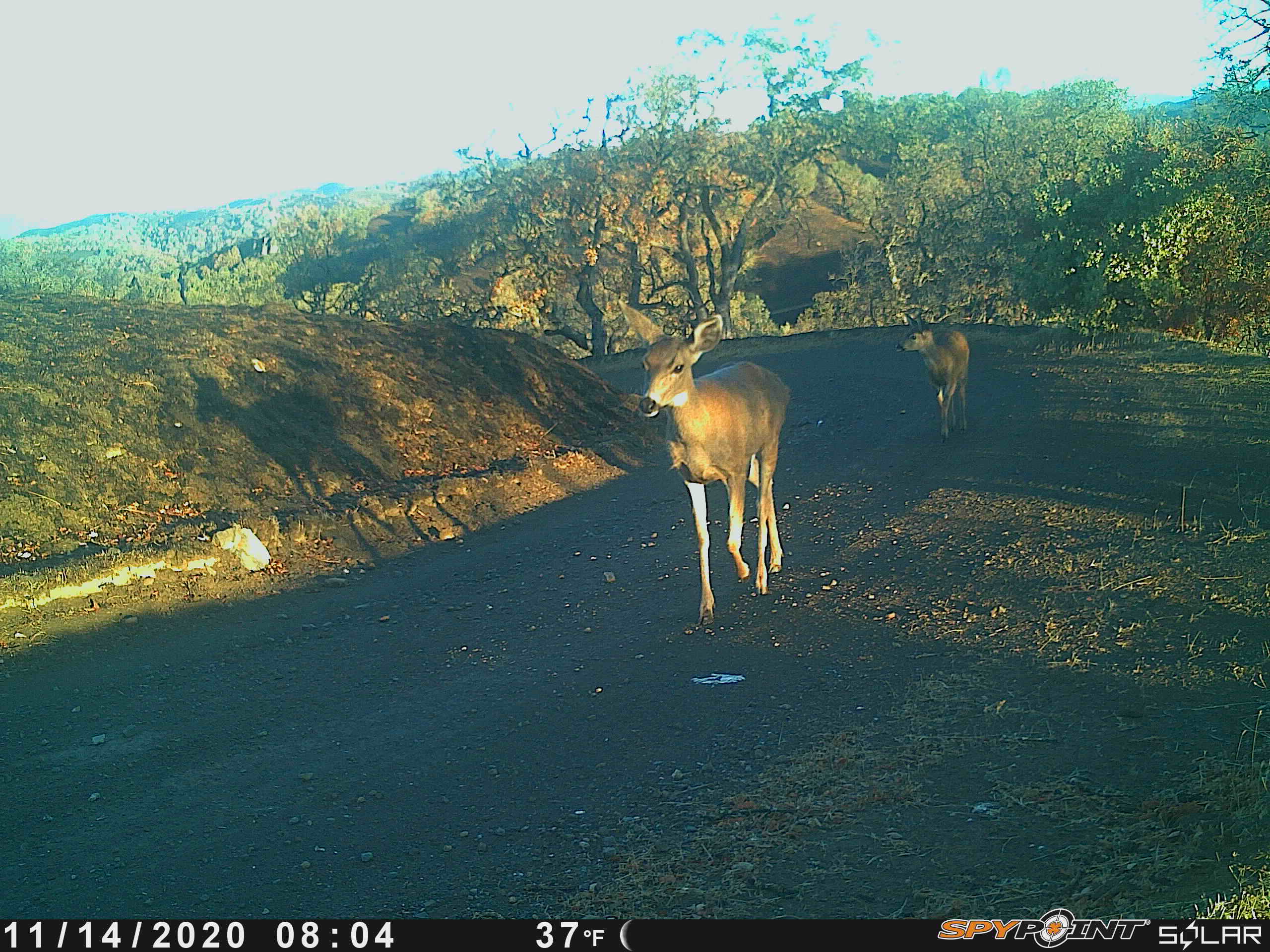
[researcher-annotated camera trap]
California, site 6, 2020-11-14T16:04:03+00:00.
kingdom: Animalia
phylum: Chordata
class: Mammalia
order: Artiodactyla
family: Cervidae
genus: Odocoileus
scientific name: Odocoileus hemionus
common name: mule deer